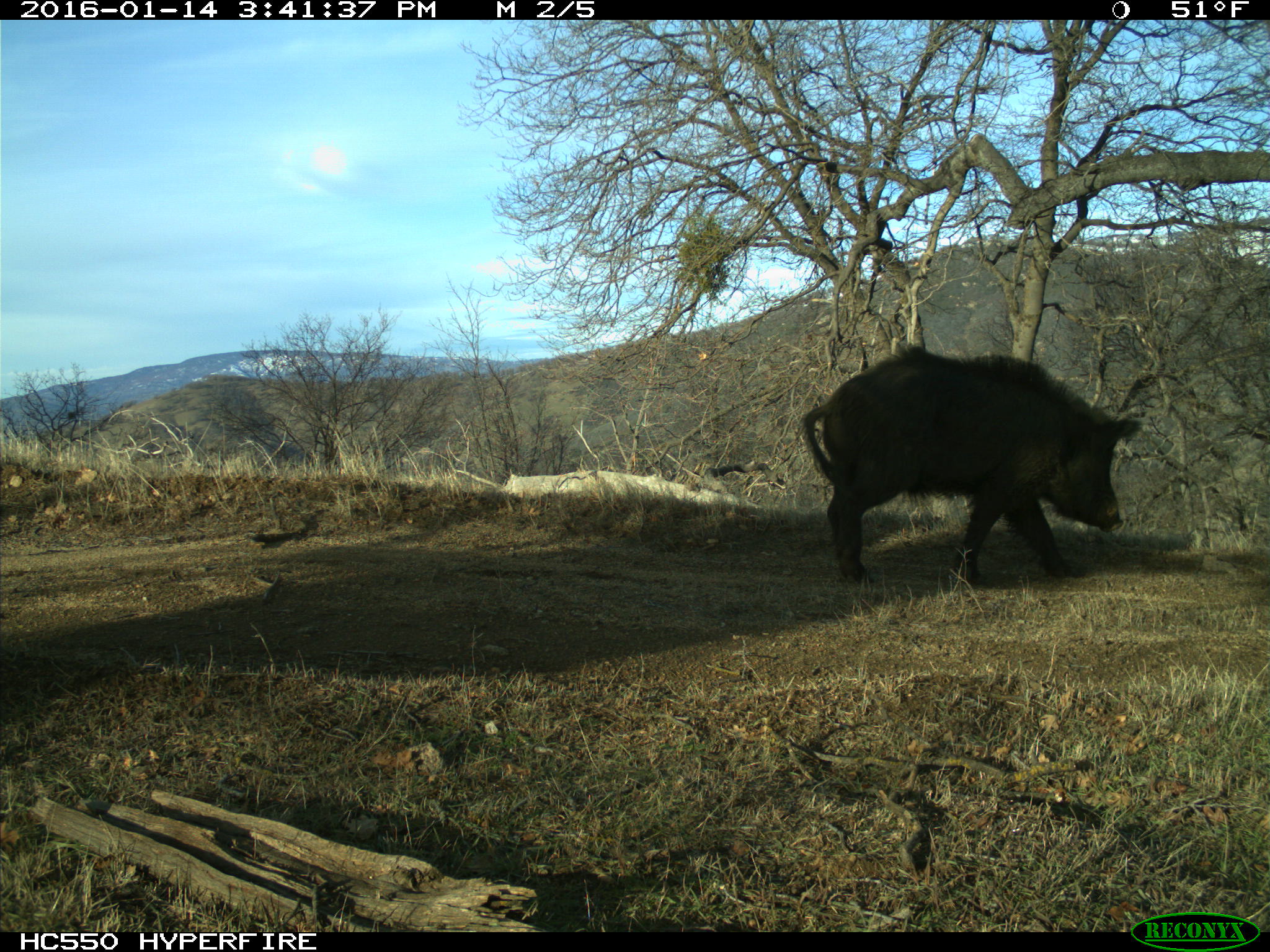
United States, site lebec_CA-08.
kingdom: Animalia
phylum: Chordata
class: Mammalia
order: Artiodactyla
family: Suidae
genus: Sus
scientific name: Sus scrofa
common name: wild boar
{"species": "Sus scrofa (wild boar)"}